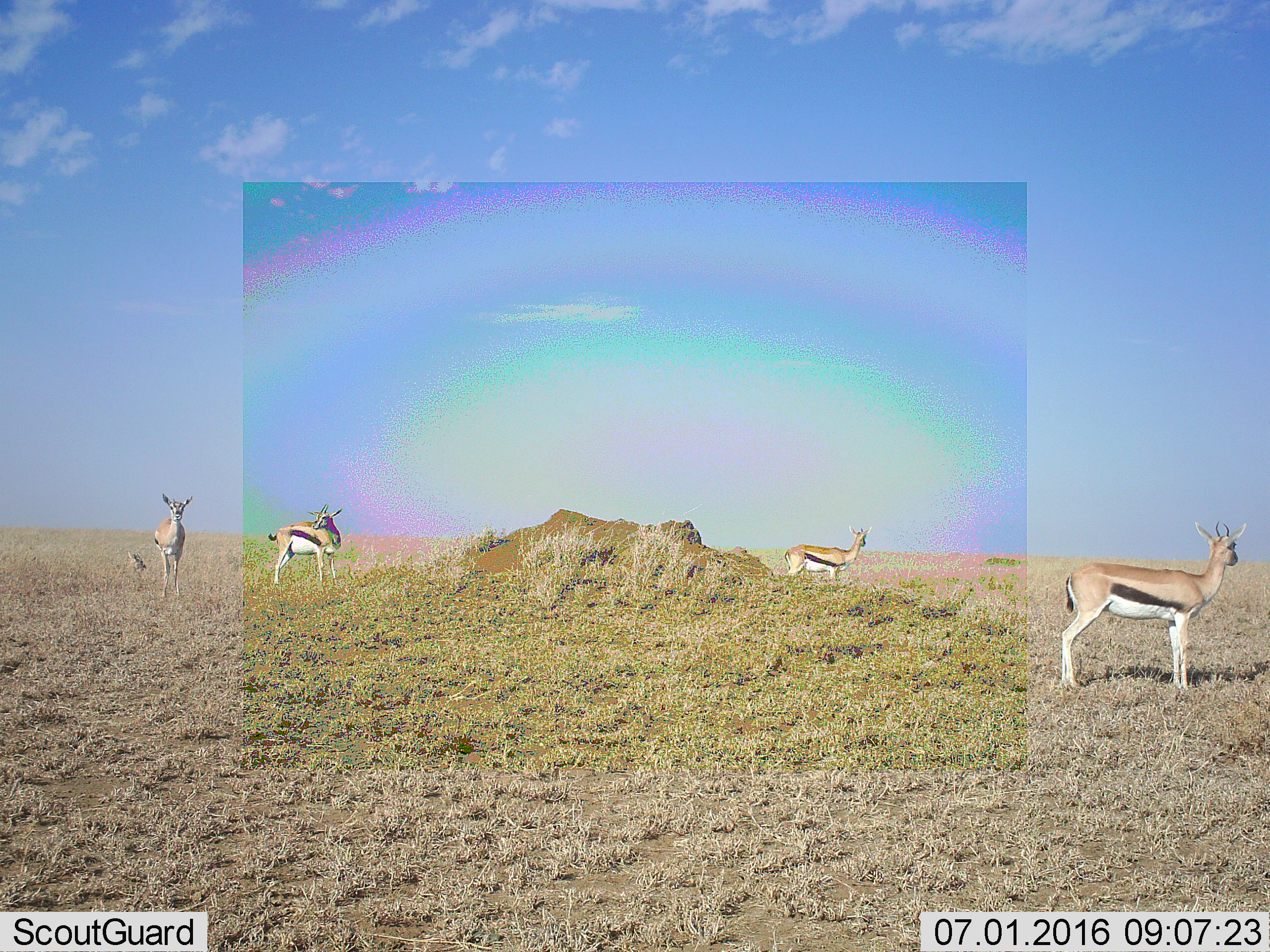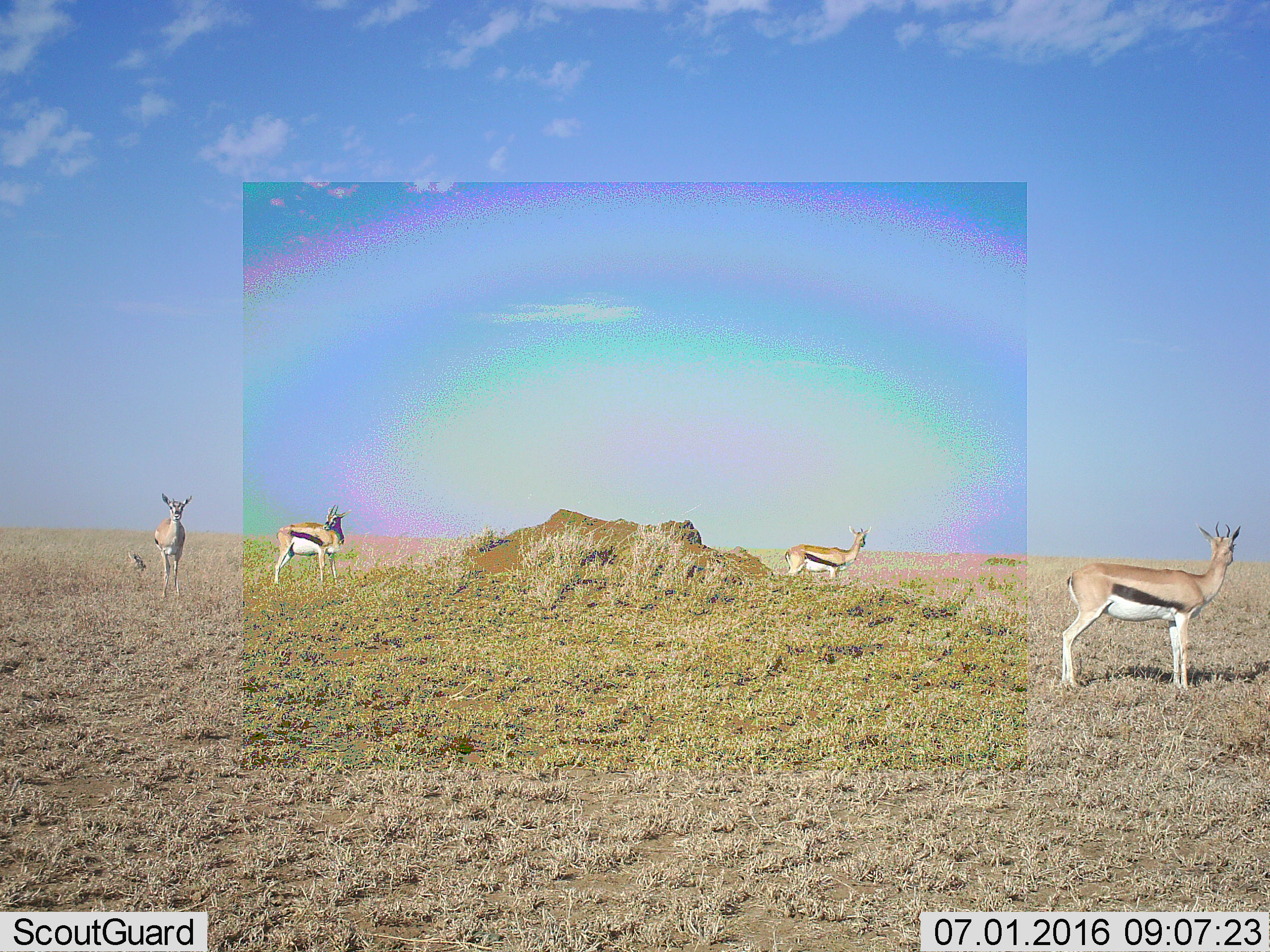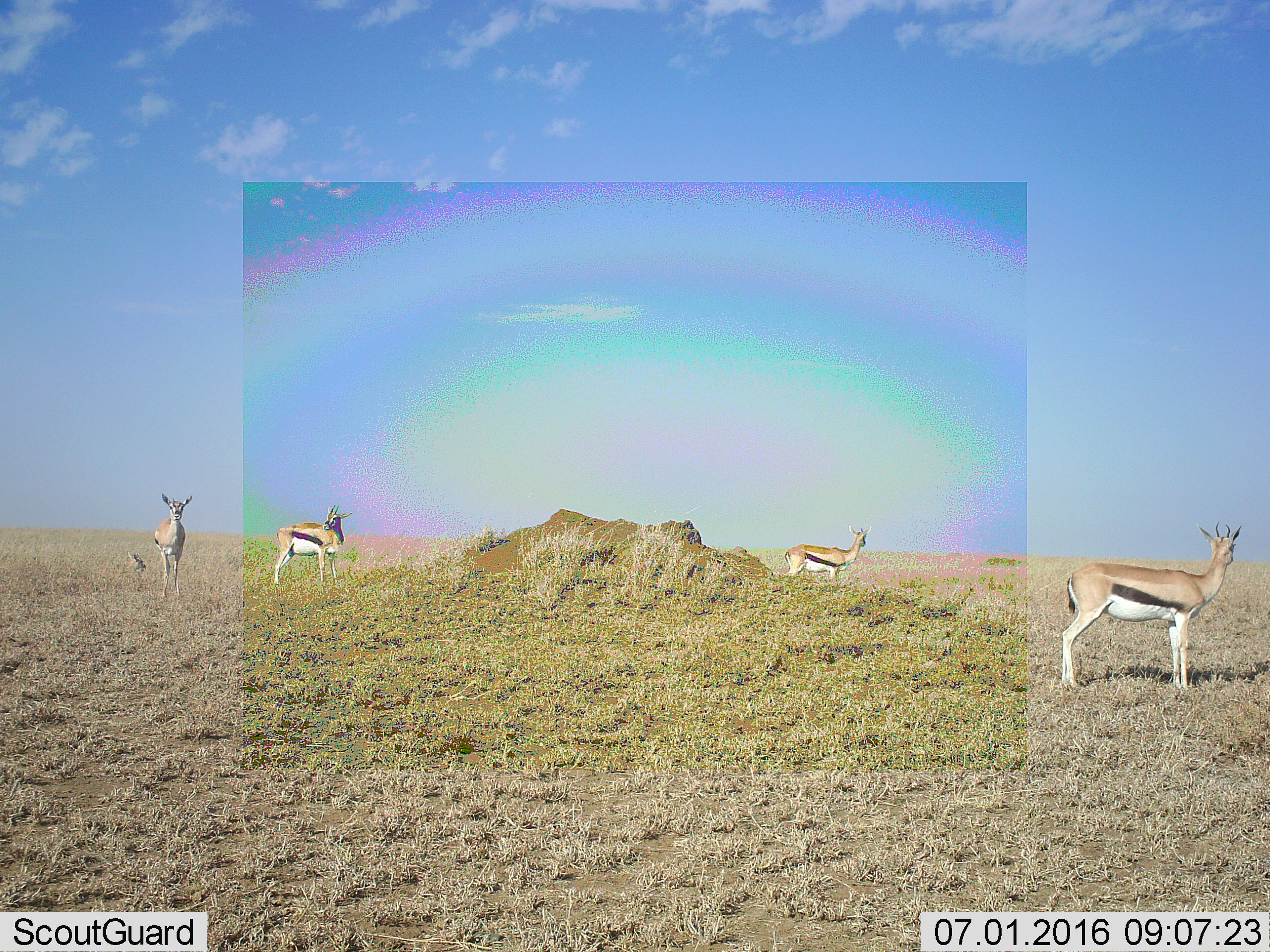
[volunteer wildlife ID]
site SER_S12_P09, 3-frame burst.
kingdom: Animalia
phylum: Chordata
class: Mammalia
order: Artiodactyla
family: Bovidae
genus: Eudorcas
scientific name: Eudorcas thomsonii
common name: thomson's gazelle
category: gazellethomsons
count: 4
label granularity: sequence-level